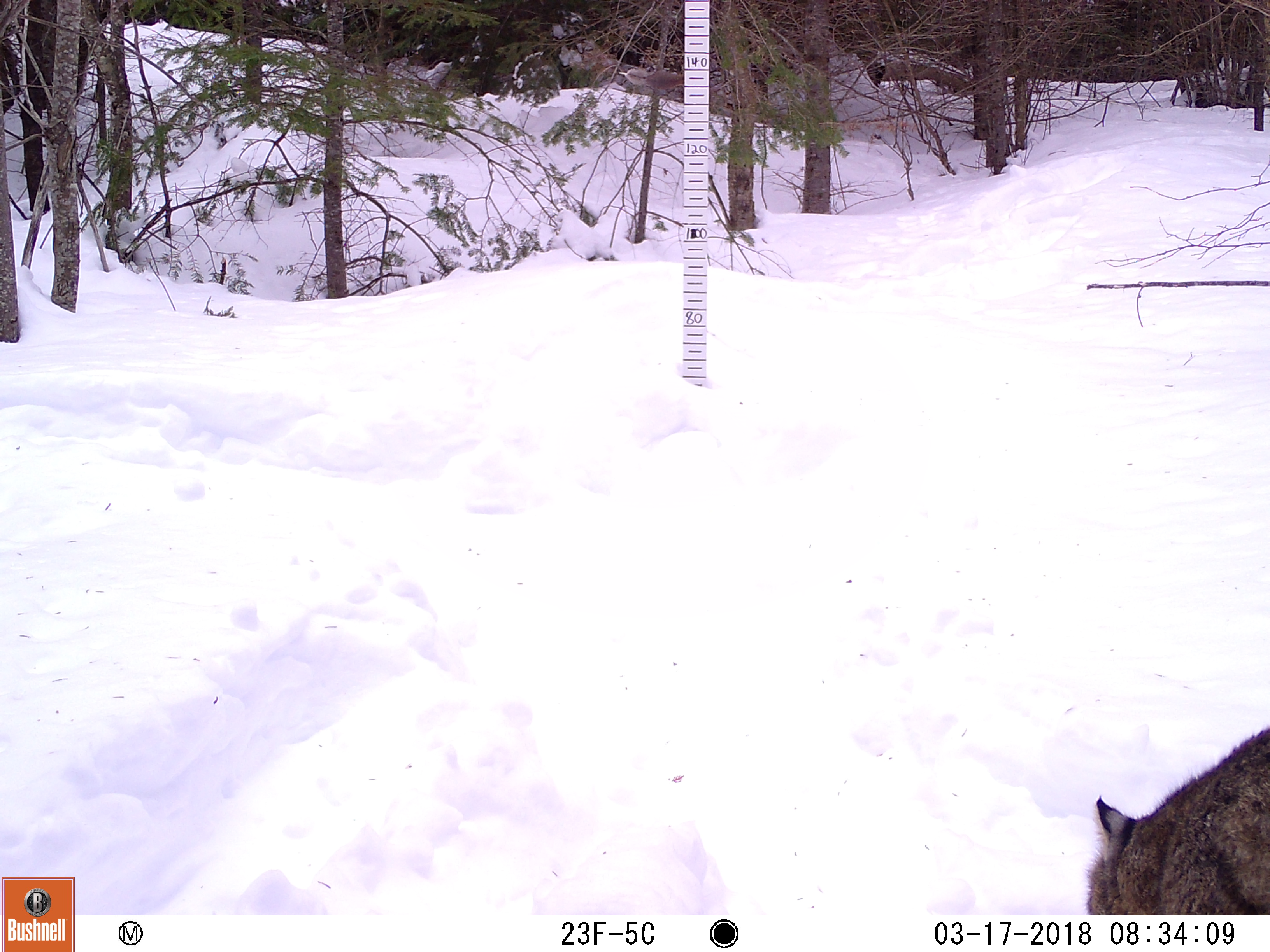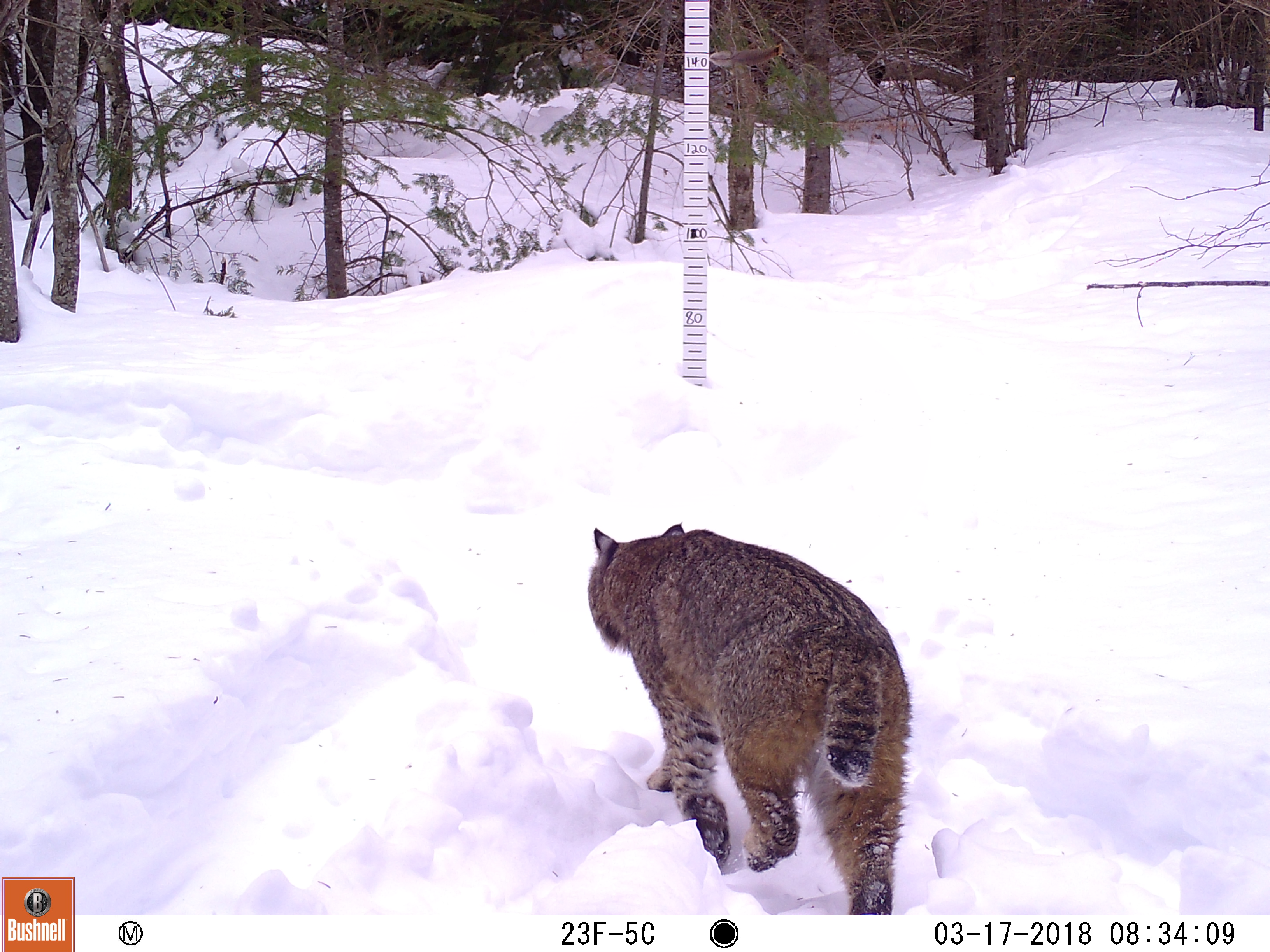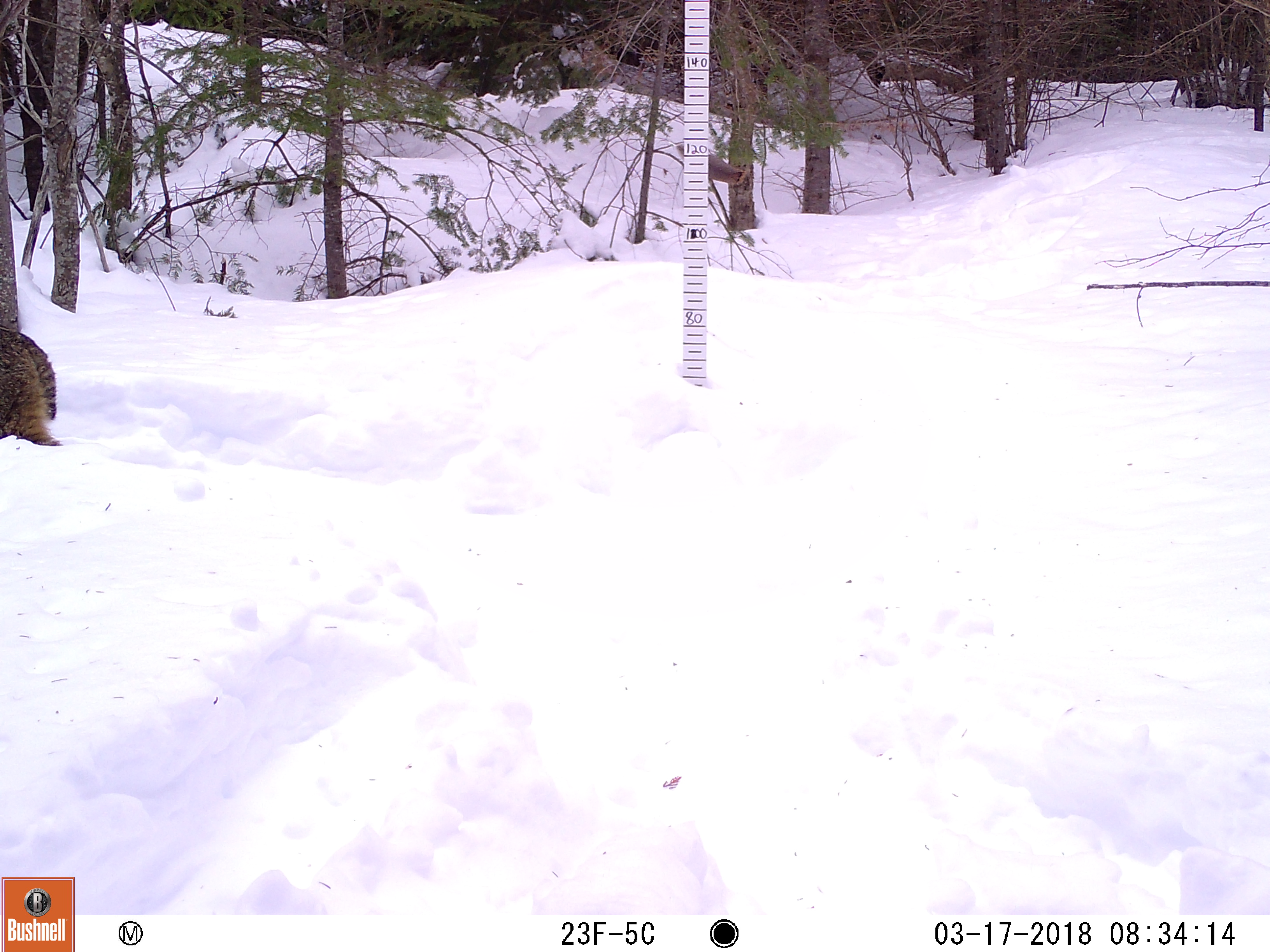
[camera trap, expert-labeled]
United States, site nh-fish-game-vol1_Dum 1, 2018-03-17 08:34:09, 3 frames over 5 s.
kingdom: Animalia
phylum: Chordata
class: Mammalia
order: Carnivora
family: Felidae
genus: Lynx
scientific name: Lynx rufus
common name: bobcat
Bobcat (Lynx rufus).